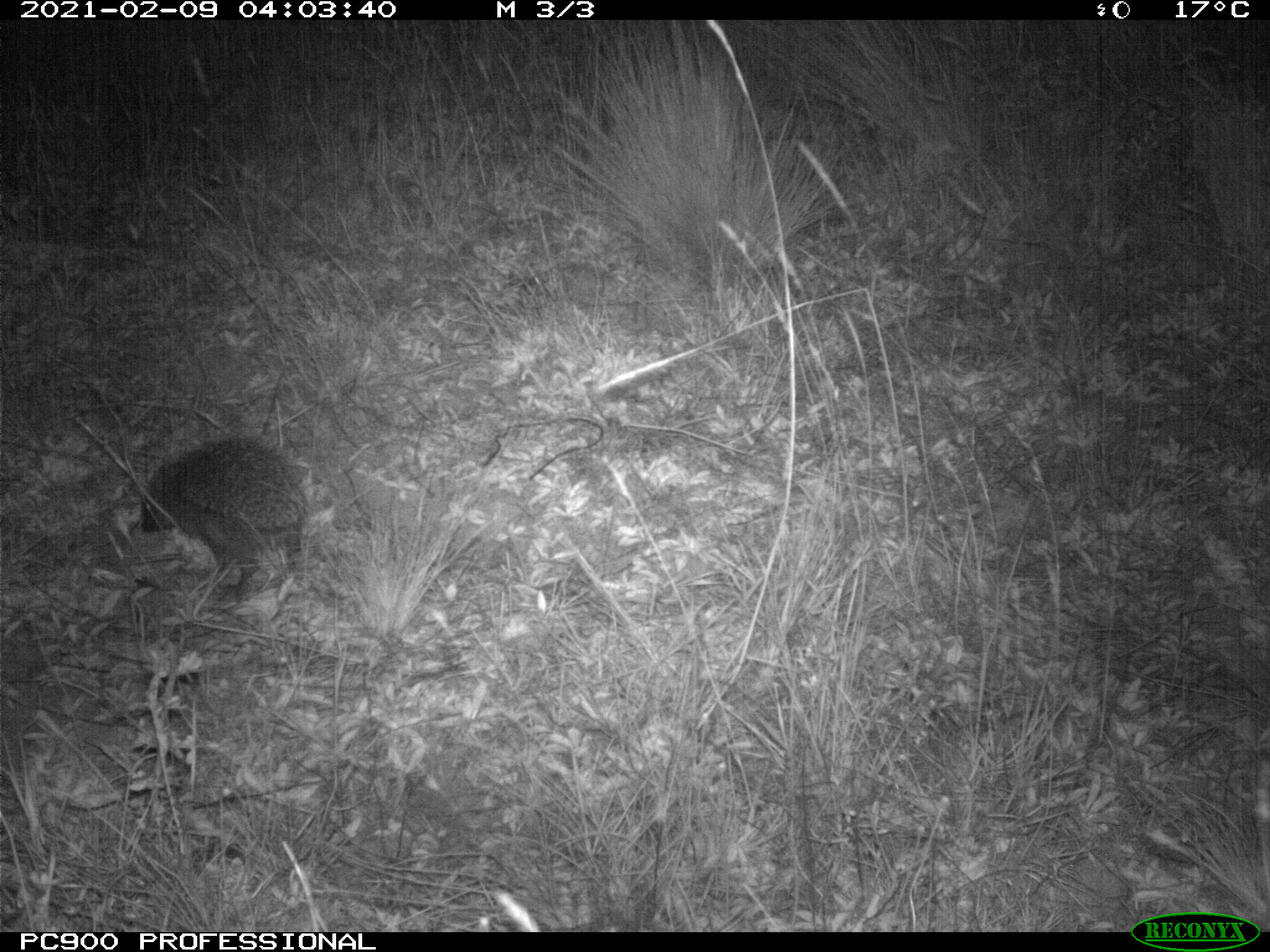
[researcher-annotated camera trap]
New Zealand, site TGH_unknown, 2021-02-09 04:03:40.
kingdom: Animalia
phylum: Chordata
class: Mammalia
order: Eulipotyphla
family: Erinaceidae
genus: Erinaceus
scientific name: Erinaceus europaeus europaeus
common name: european hedgehog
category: hedgehog